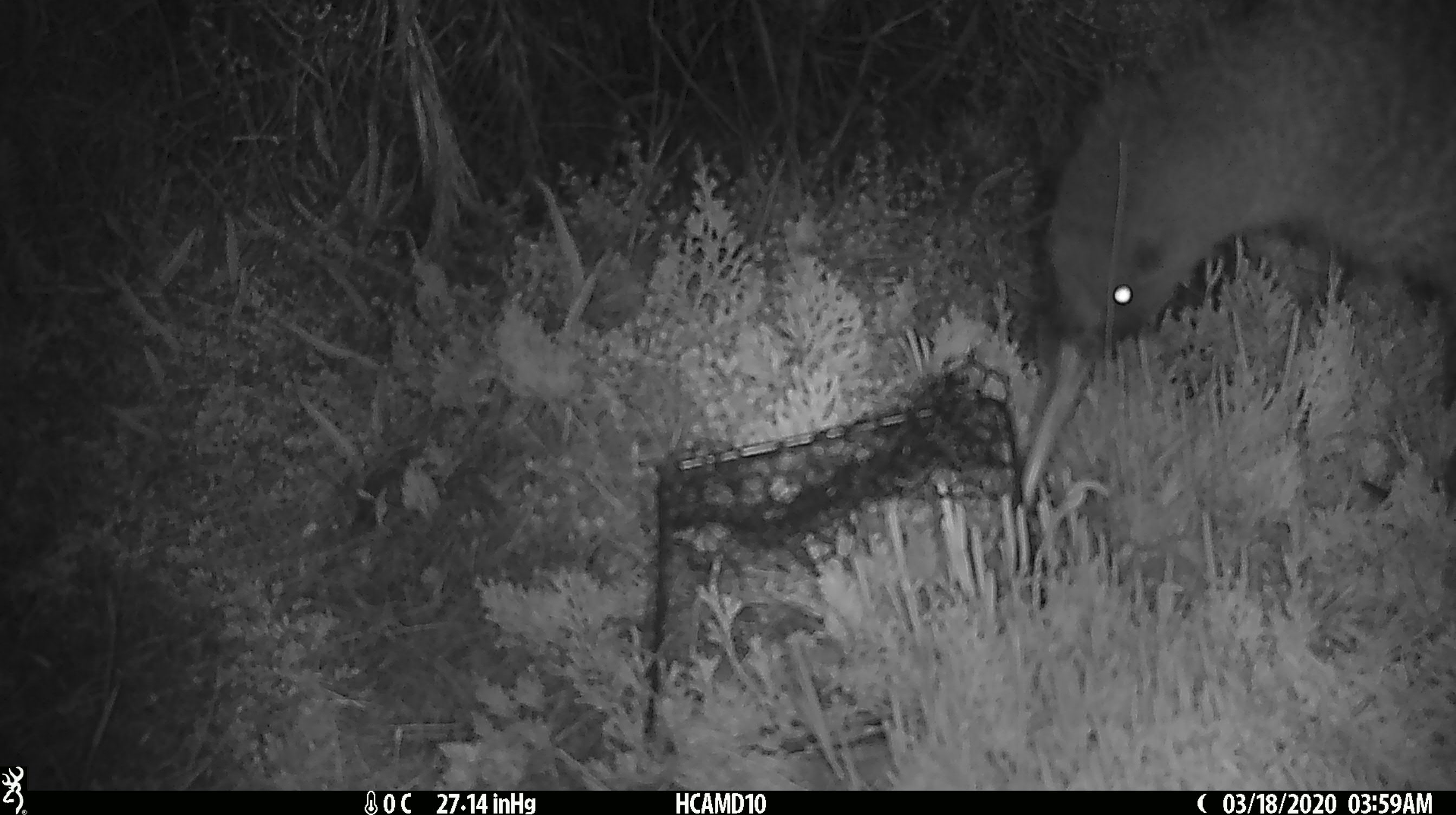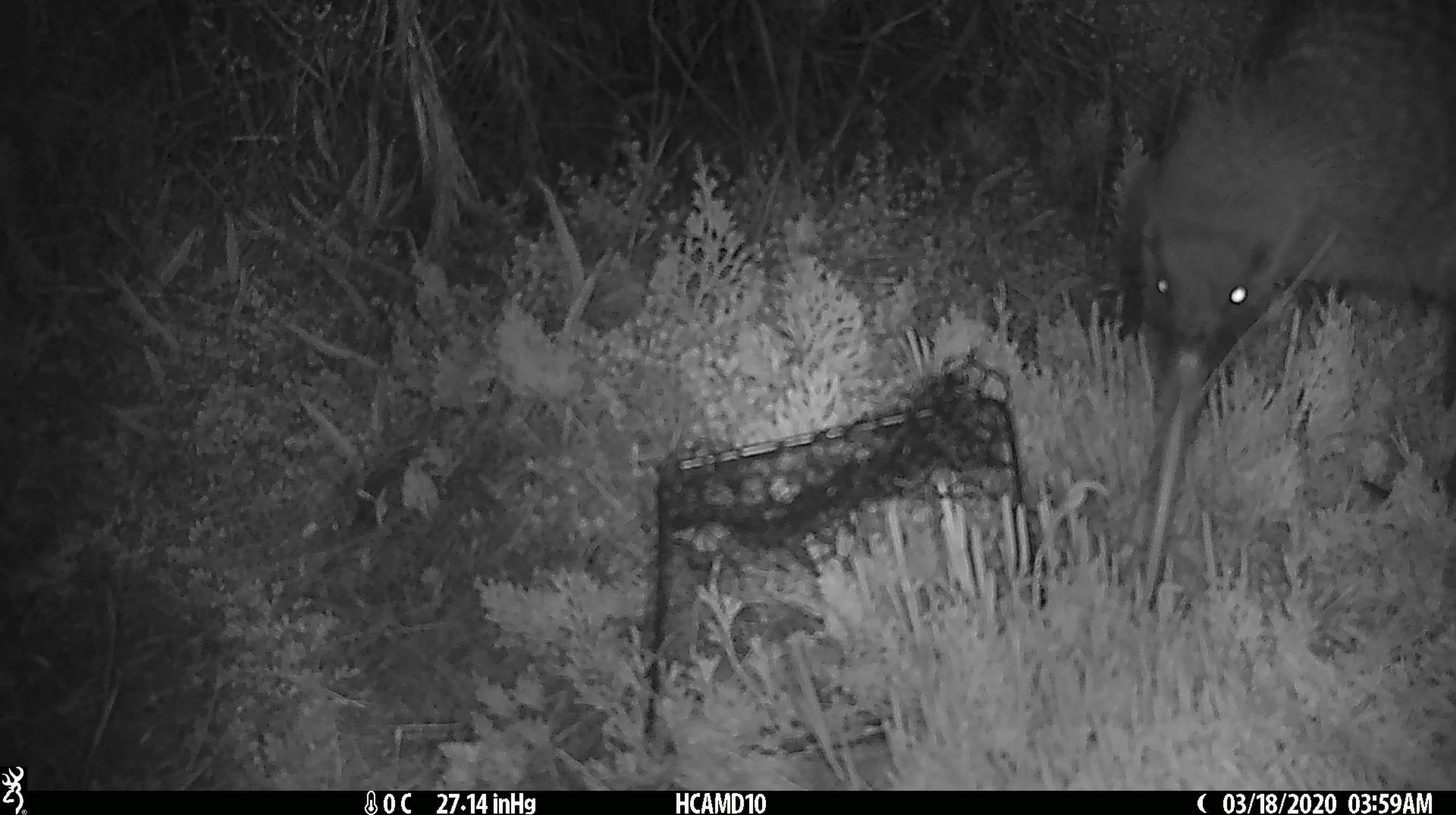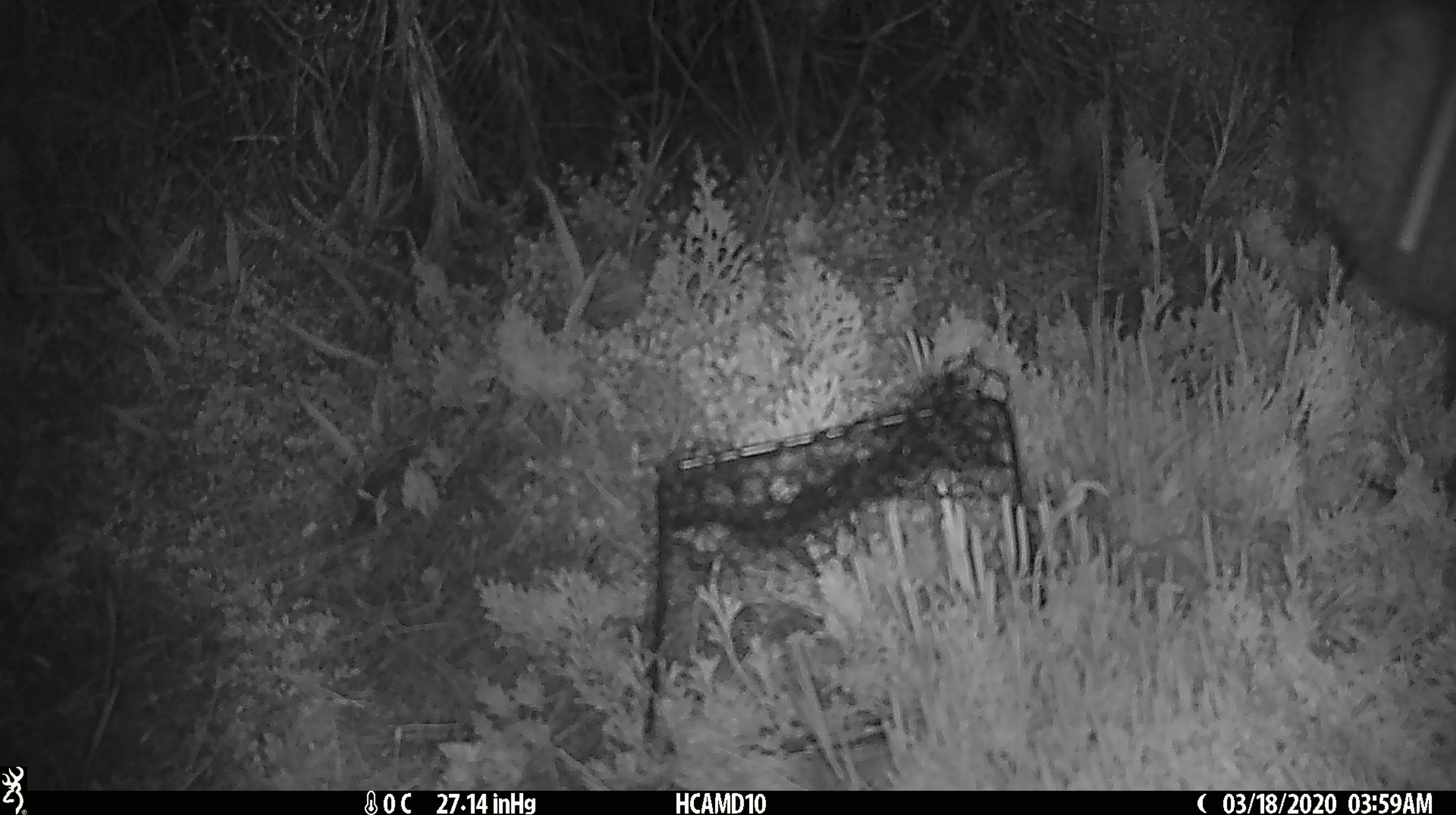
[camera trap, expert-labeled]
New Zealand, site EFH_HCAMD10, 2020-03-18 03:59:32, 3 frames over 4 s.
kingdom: Animalia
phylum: Chordata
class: Aves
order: Apterygiformes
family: Apterygidae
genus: Apteryx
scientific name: Apteryx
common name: kiwi